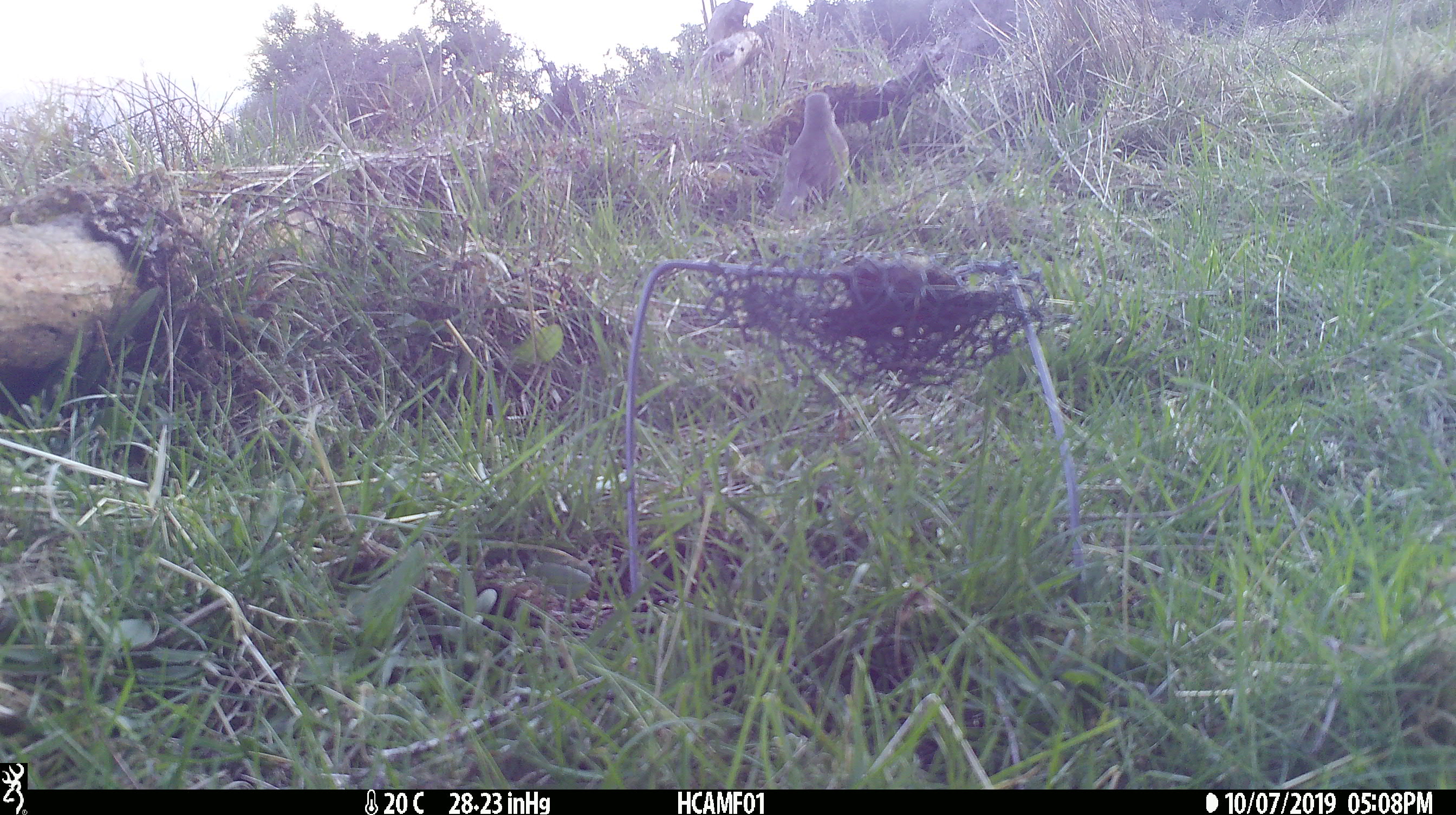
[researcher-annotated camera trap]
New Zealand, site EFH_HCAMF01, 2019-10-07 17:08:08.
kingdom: Animalia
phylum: Chordata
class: Aves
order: Passeriformes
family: Petroicidae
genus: Petroica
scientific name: Petroica australis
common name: new zealand robin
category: robin